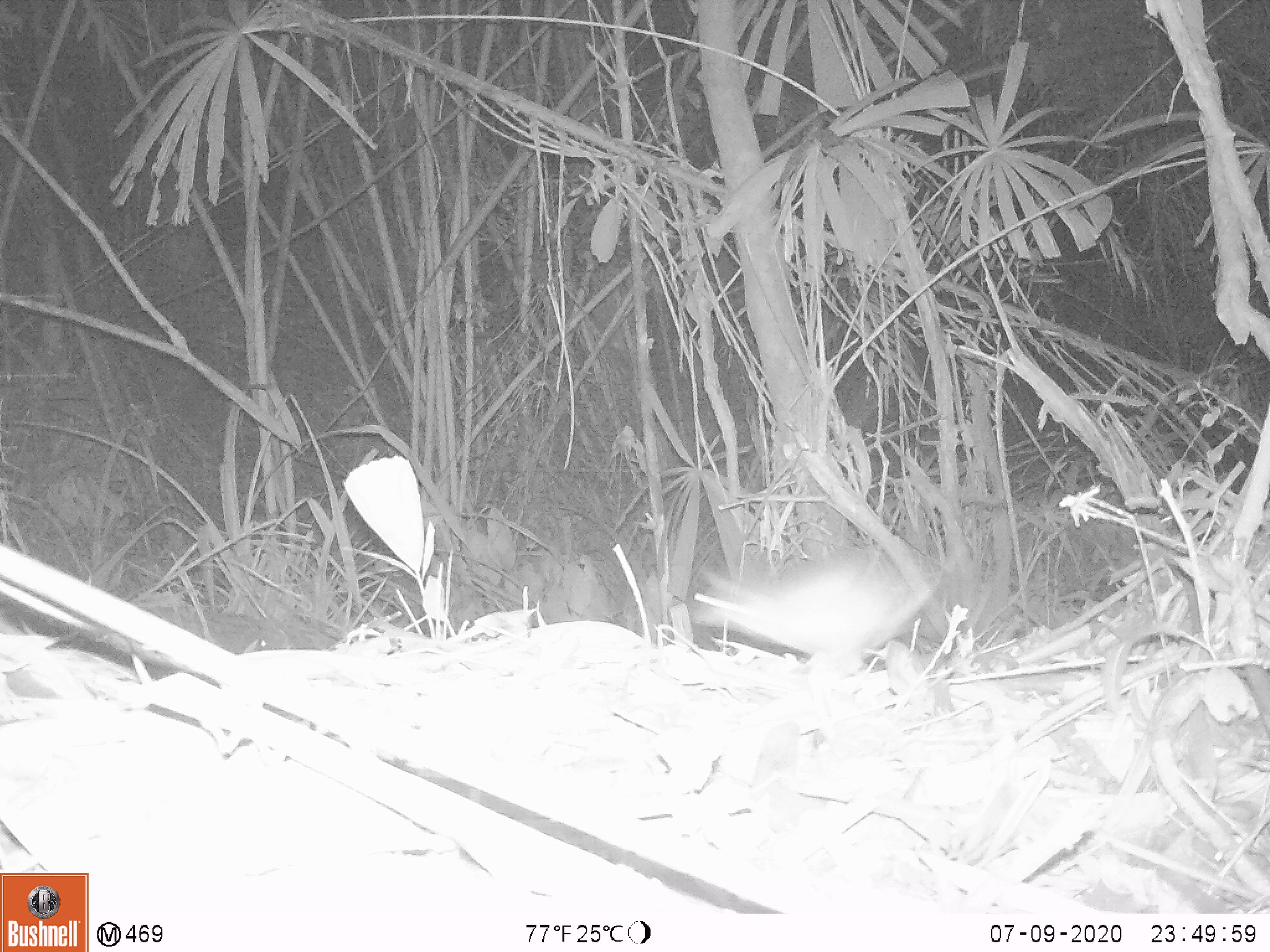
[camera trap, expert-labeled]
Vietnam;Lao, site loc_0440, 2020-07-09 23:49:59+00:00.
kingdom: Animalia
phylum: Chordata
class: Mammalia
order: Rodentia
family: Muridae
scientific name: Muridae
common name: old-world mice and rats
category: unidentified murid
Unidentified murid (old-world mice and rats) (Muridae). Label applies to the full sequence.